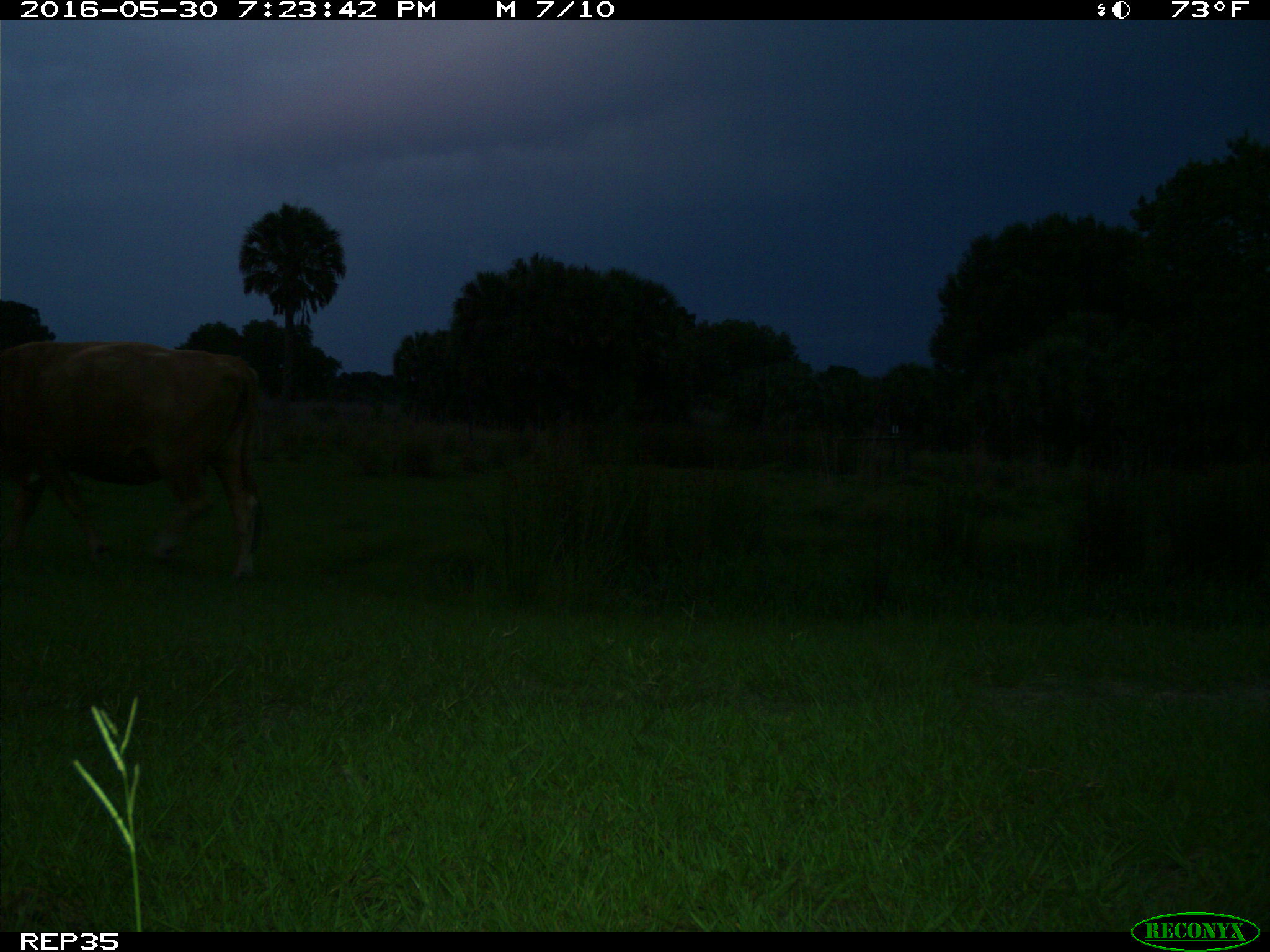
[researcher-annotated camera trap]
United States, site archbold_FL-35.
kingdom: Animalia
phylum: Chordata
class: Mammalia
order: Artiodactyla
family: Bovidae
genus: Bos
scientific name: Bos taurus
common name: domestic cow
Bos taurus (domestic cow).